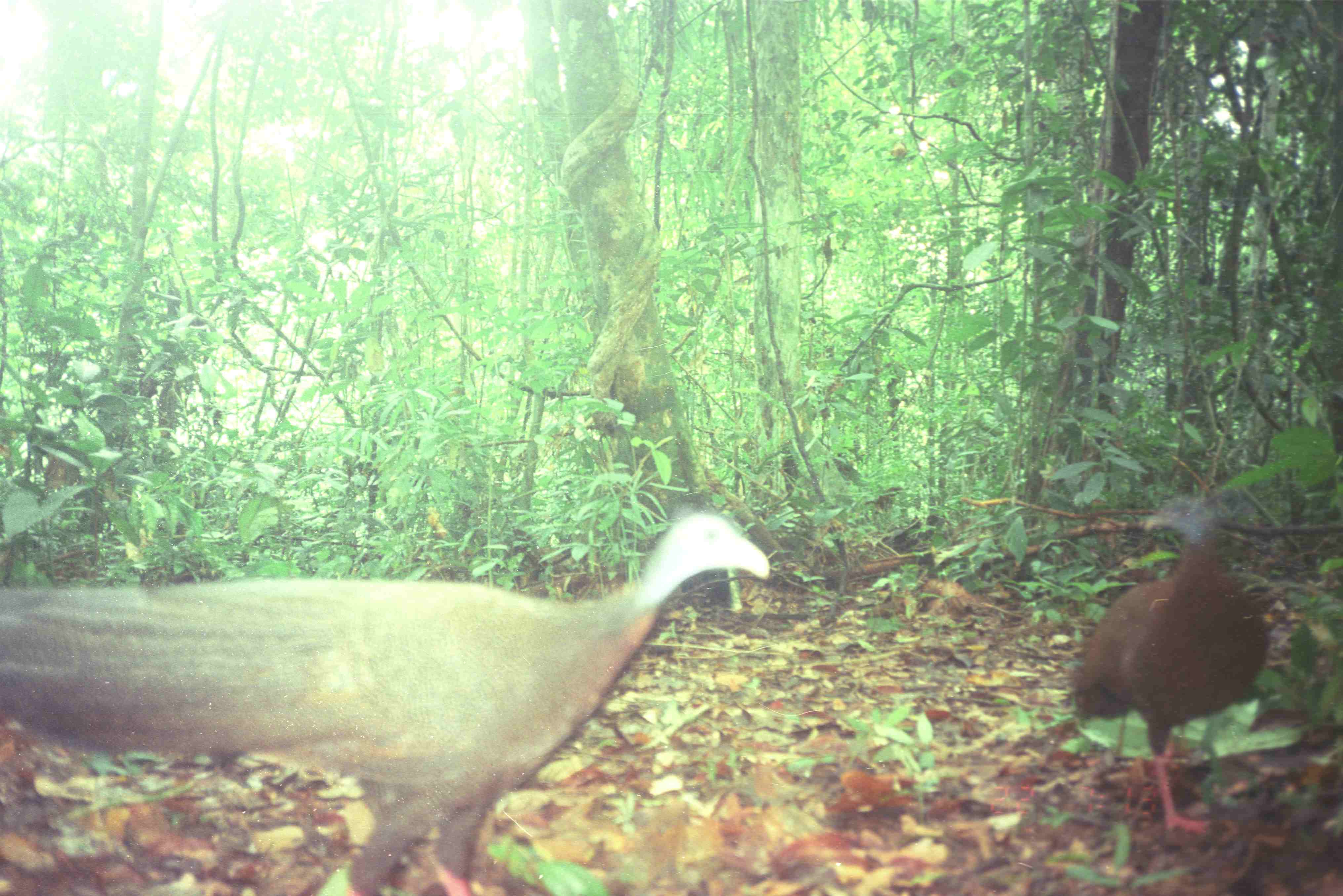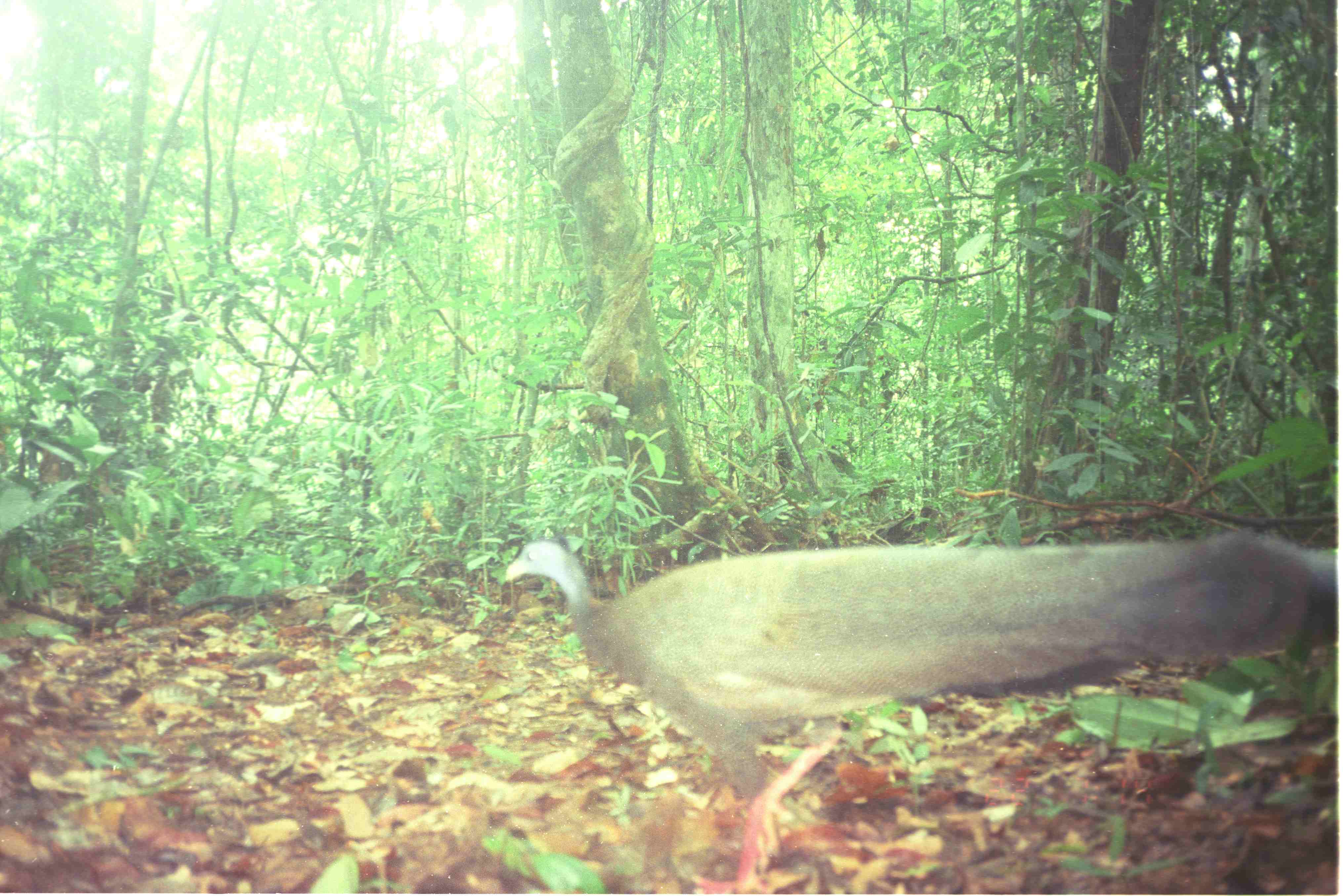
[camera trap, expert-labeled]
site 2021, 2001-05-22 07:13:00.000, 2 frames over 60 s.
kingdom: Animalia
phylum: Chordata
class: Aves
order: Galliformes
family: Phasianidae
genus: Argusianus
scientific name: Argusianus argus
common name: great argus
Argusianus argus (great argus), count 2.